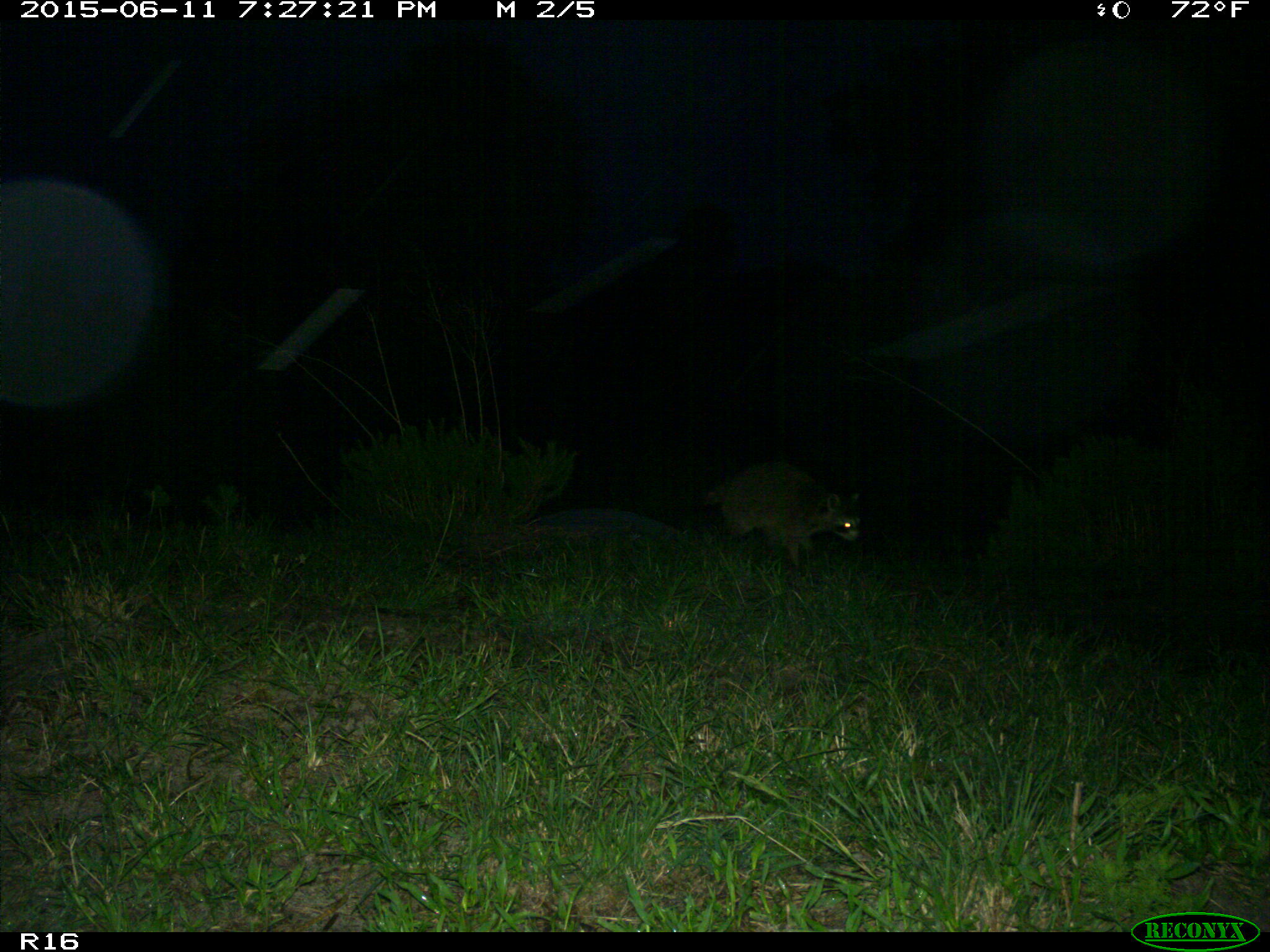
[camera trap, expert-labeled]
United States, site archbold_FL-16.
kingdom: Animalia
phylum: Chordata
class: Mammalia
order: Carnivora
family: Procyonidae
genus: Procyon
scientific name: Procyon lotor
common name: common raccoon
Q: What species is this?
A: Procyon lotor (common raccoon).